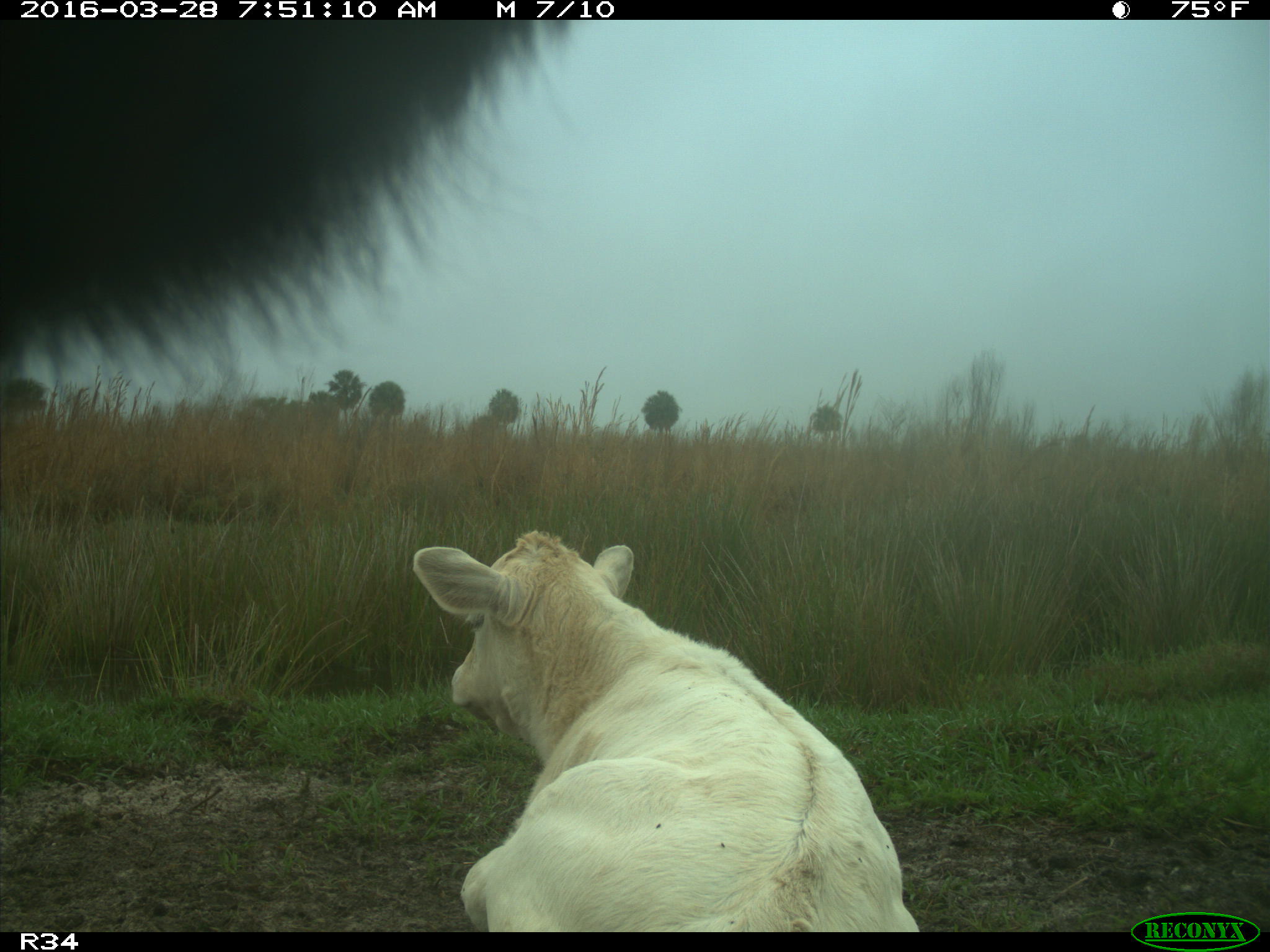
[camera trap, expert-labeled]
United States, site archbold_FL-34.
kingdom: Animalia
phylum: Chordata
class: Mammalia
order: Artiodactyla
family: Bovidae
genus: Bos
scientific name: Bos taurus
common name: domestic cow